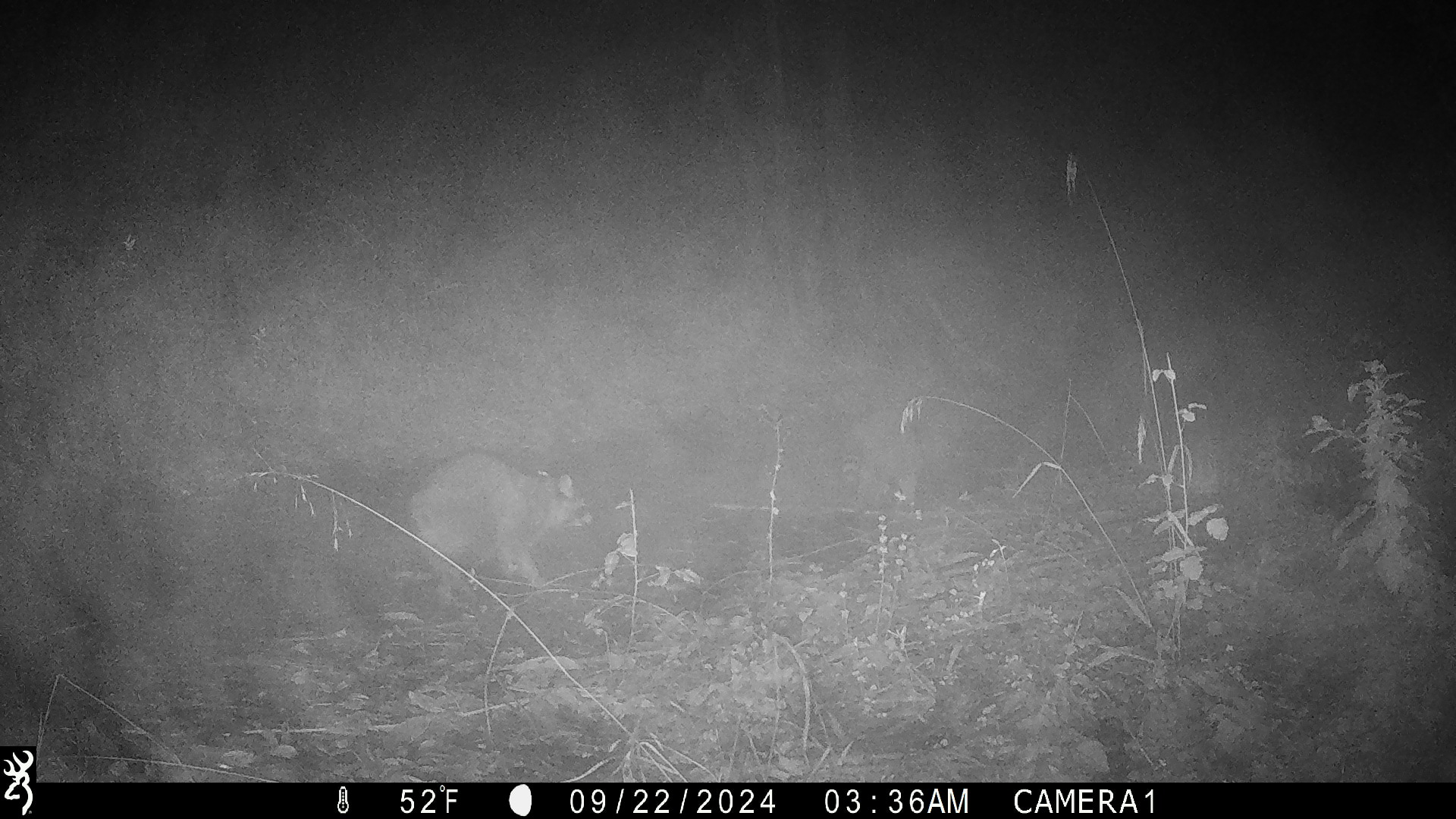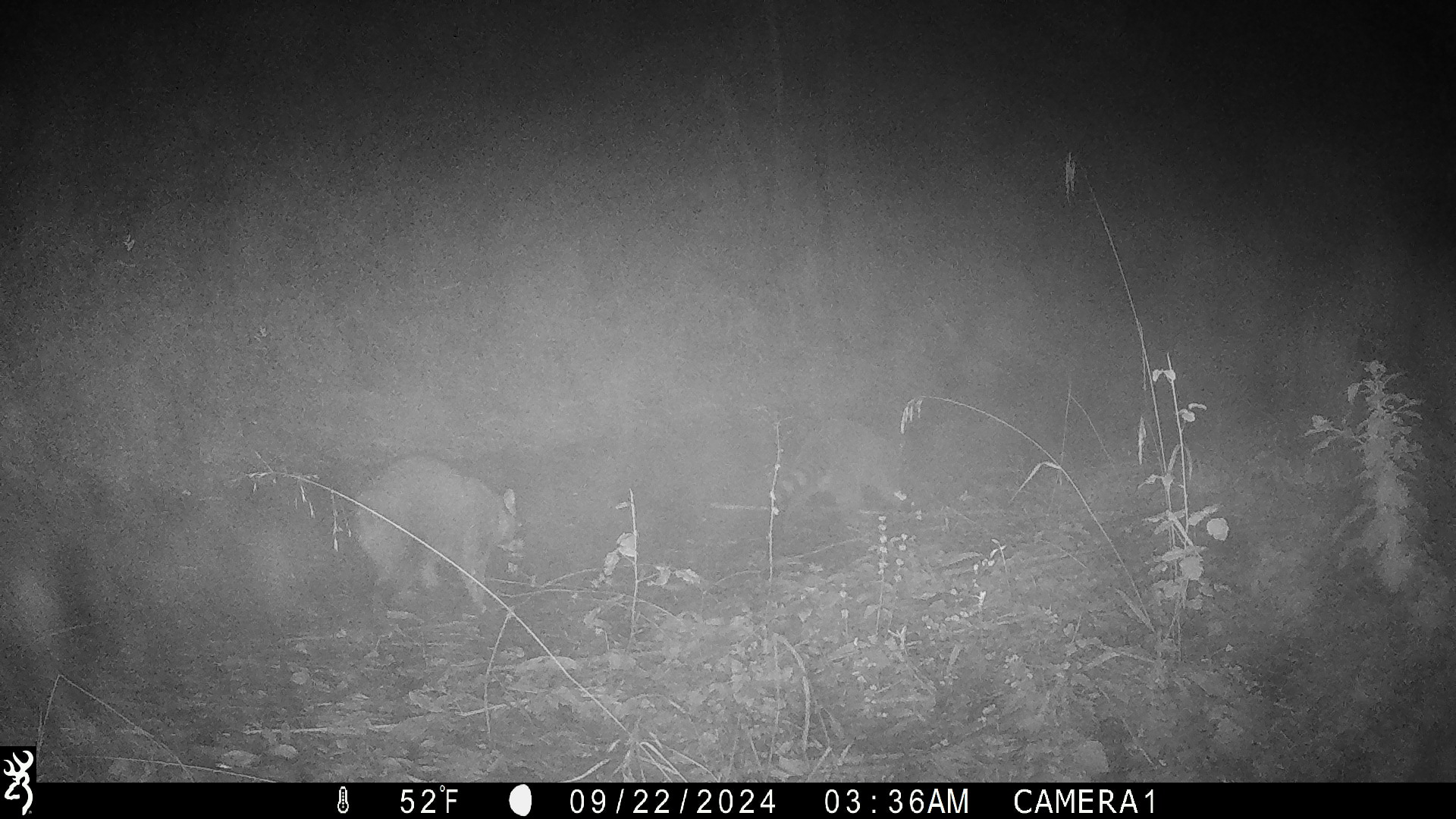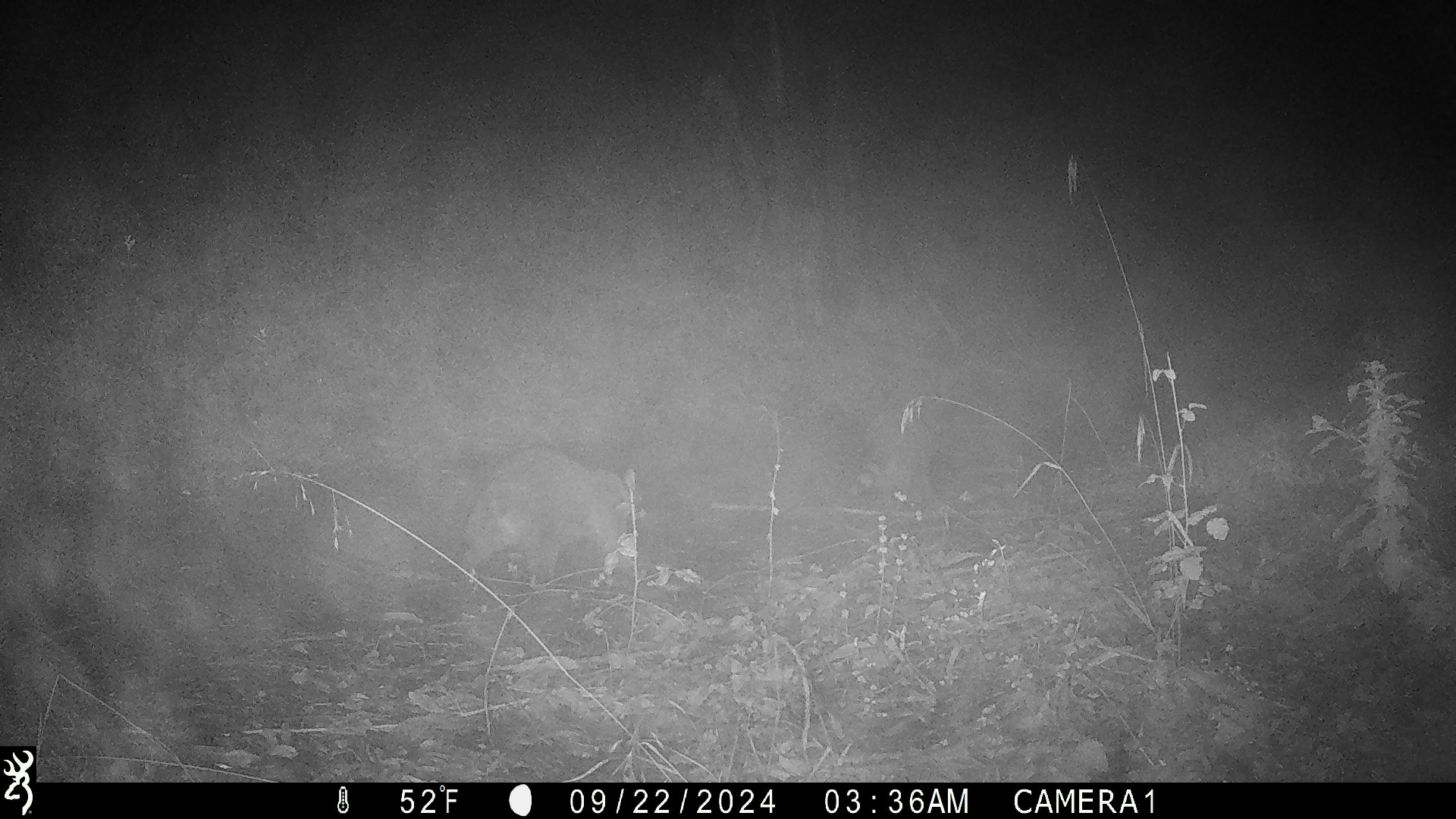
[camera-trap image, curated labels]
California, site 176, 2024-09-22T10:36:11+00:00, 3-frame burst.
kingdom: Animalia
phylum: Chordata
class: Mammalia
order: Carnivora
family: Procyonidae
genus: Procyon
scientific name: Procyon lotor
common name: raccoon